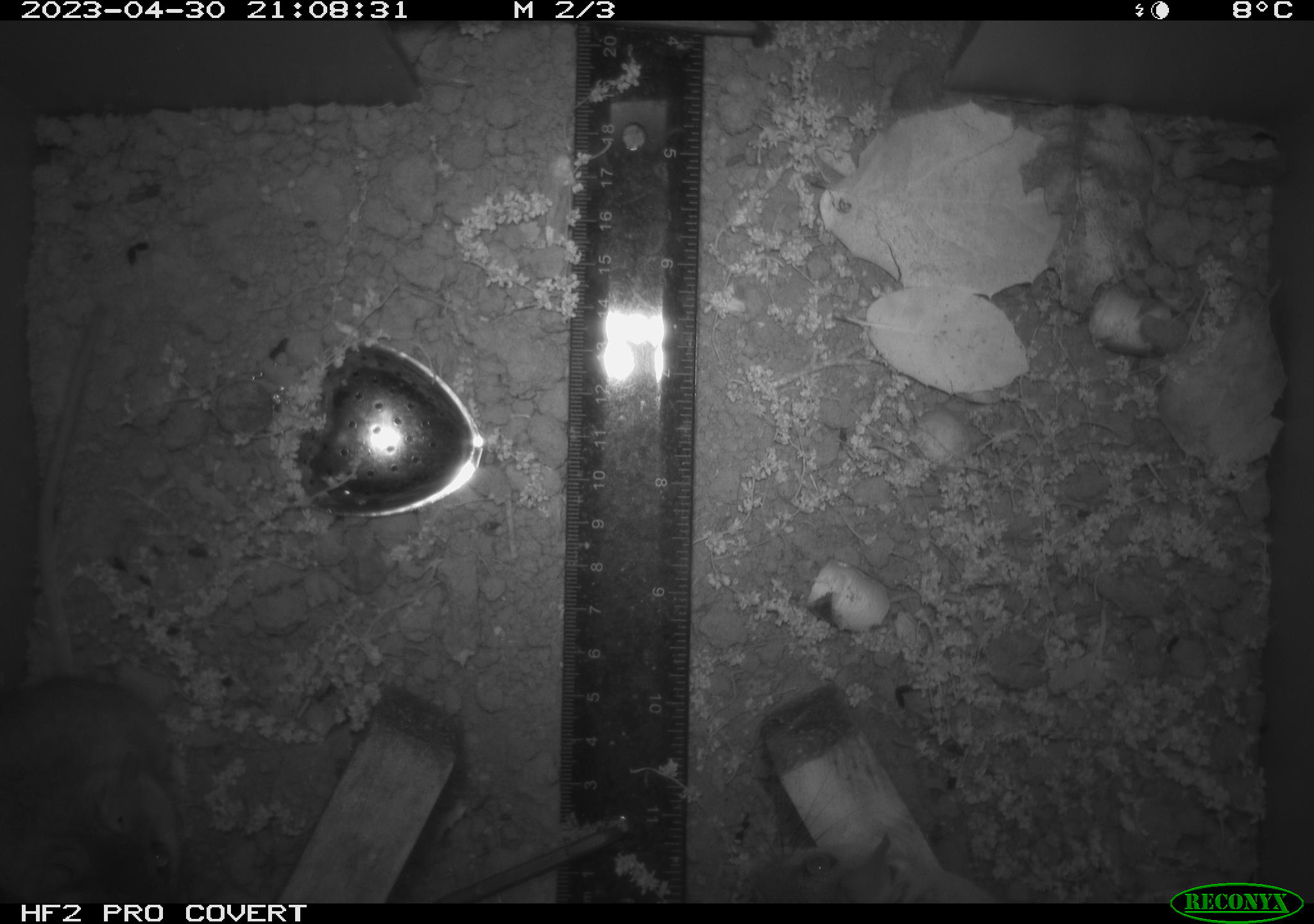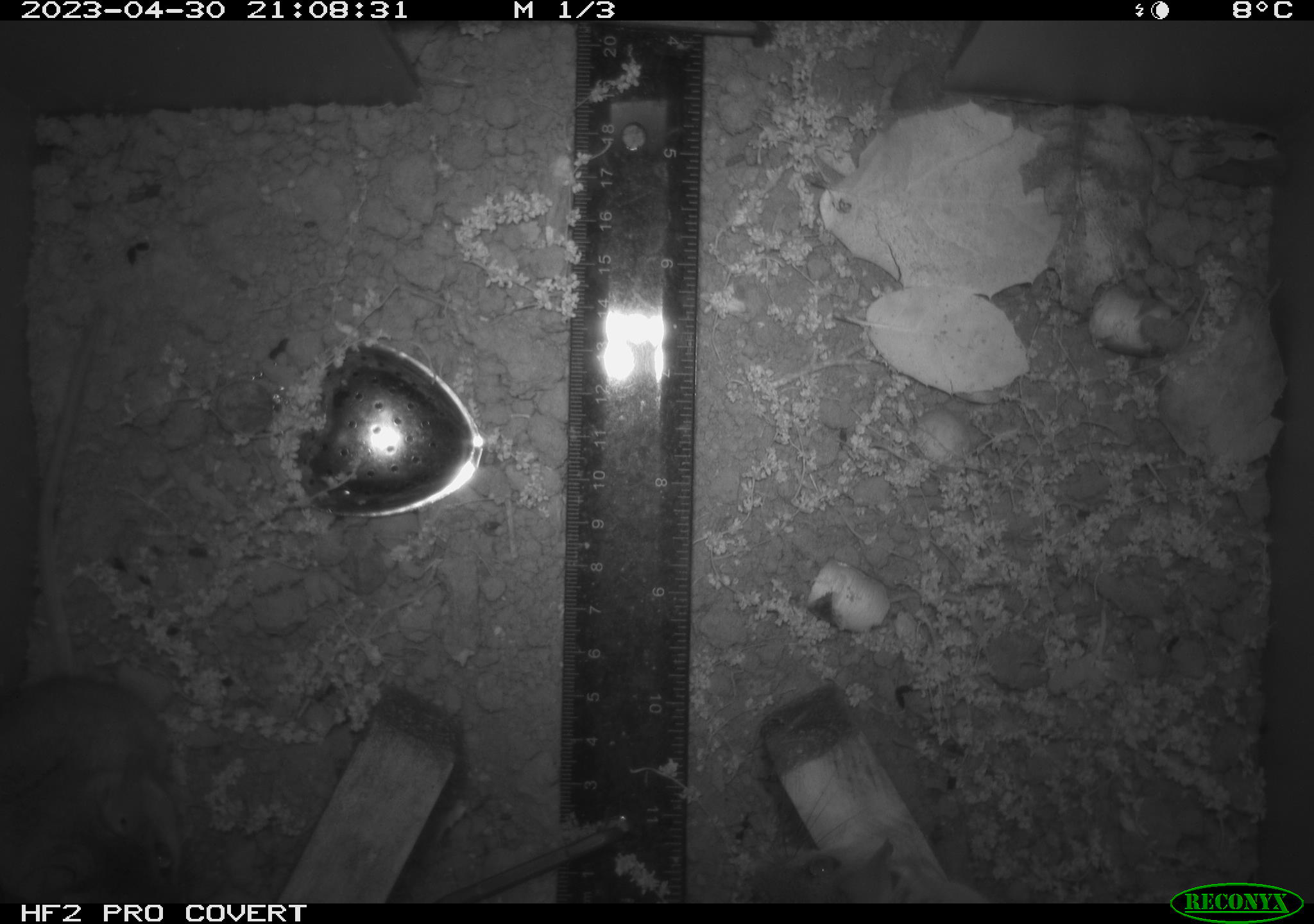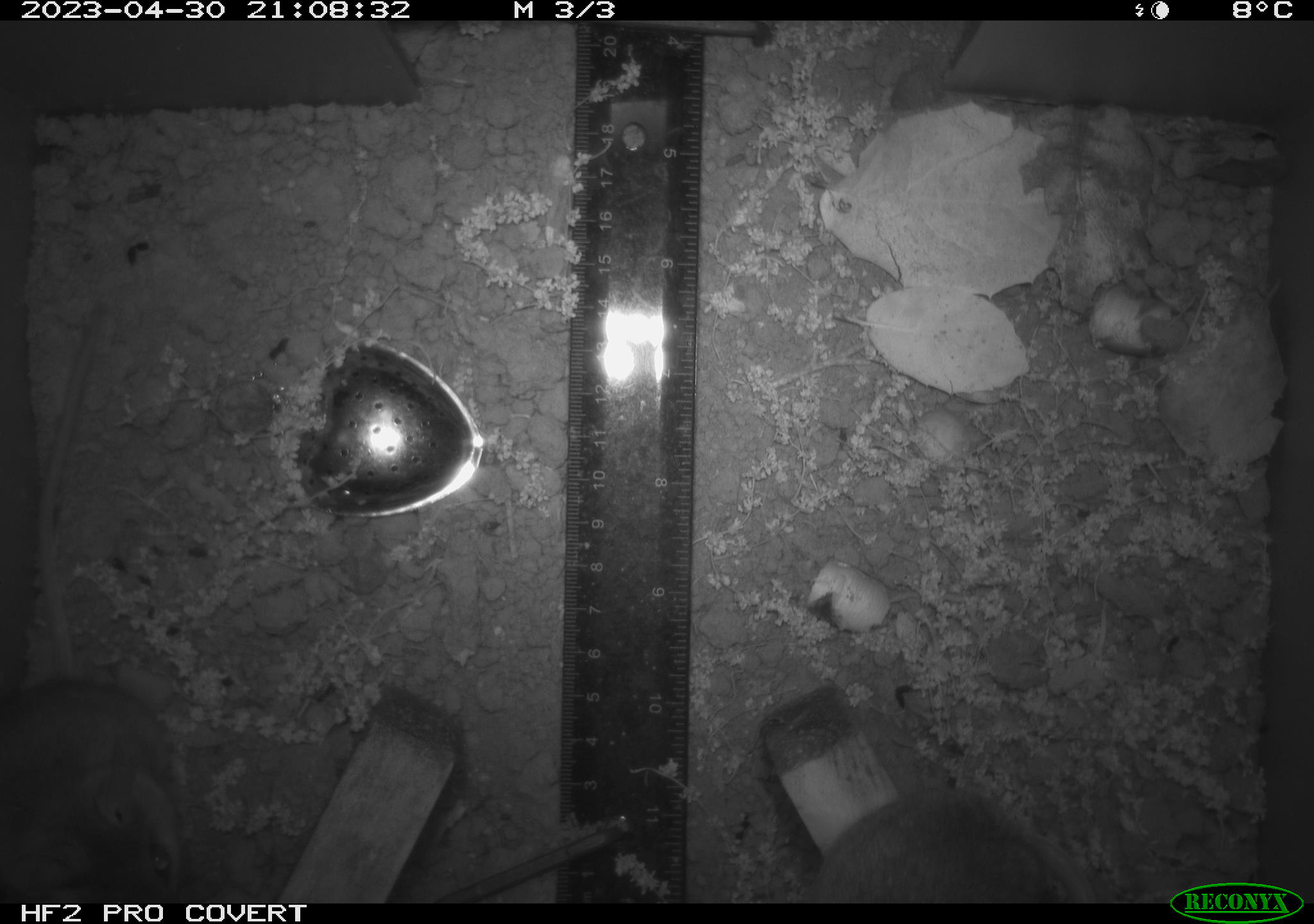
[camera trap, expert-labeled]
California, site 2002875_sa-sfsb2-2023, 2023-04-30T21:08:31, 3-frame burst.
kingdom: Animalia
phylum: Chordata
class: Mammalia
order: Rodentia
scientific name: Rodentia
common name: mouse species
Mouse species (Rodentia).